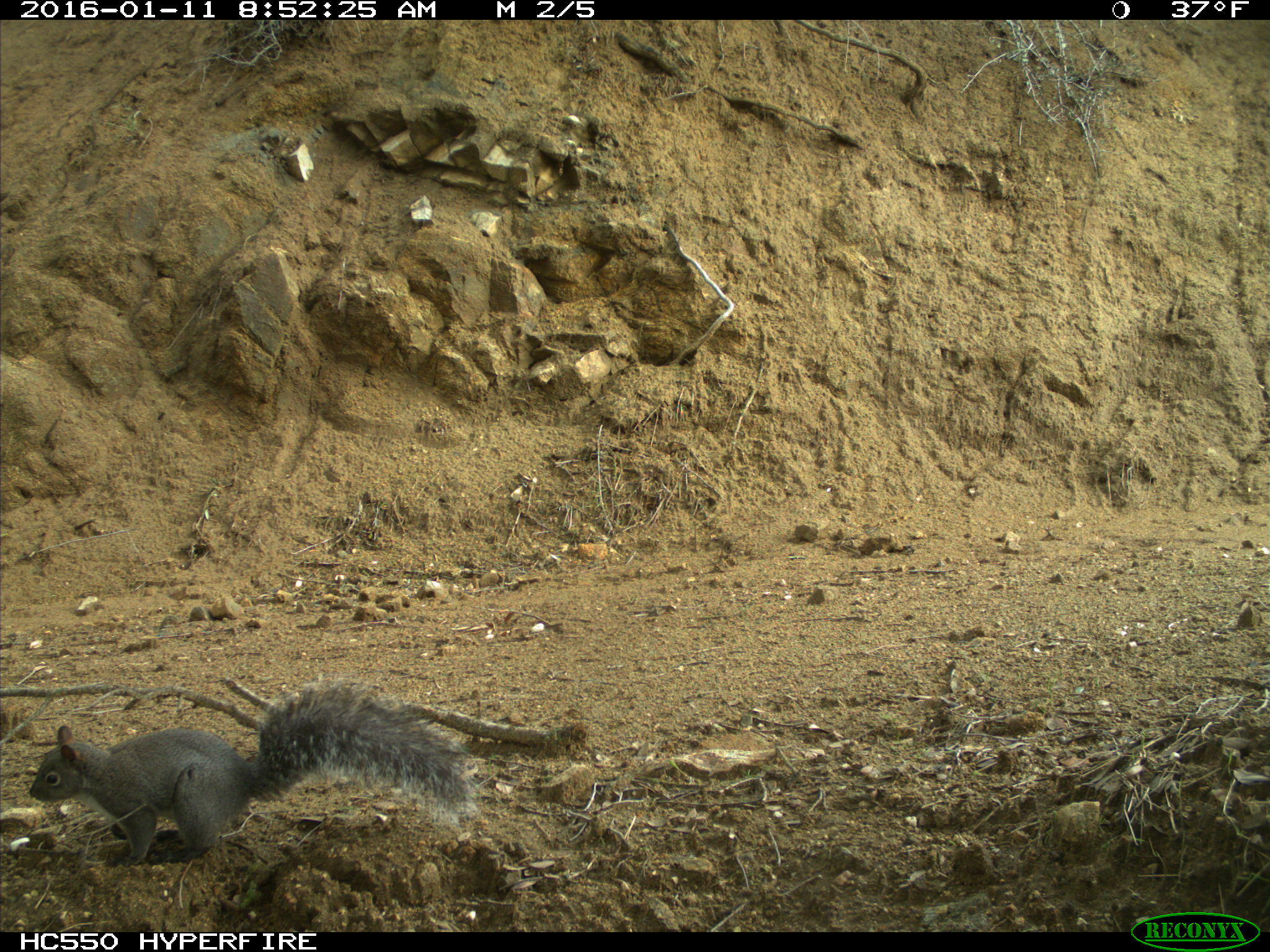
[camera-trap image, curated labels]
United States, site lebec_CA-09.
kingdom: Animalia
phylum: Chordata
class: Mammalia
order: Rodentia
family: Sciuridae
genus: Sciurus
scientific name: Sciurus carolinensis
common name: eastern gray squirrel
Sciurus carolinensis (eastern gray squirrel).